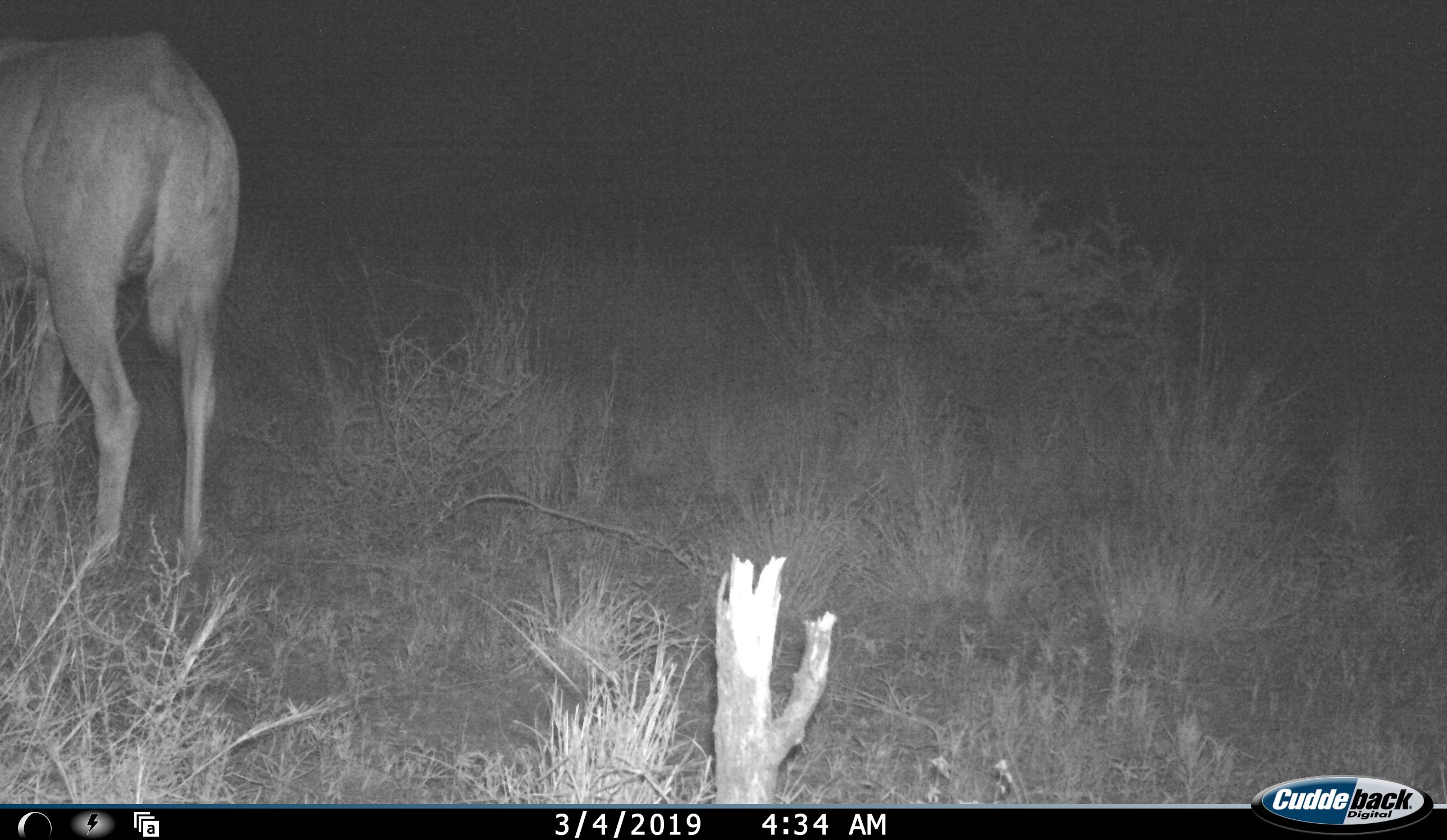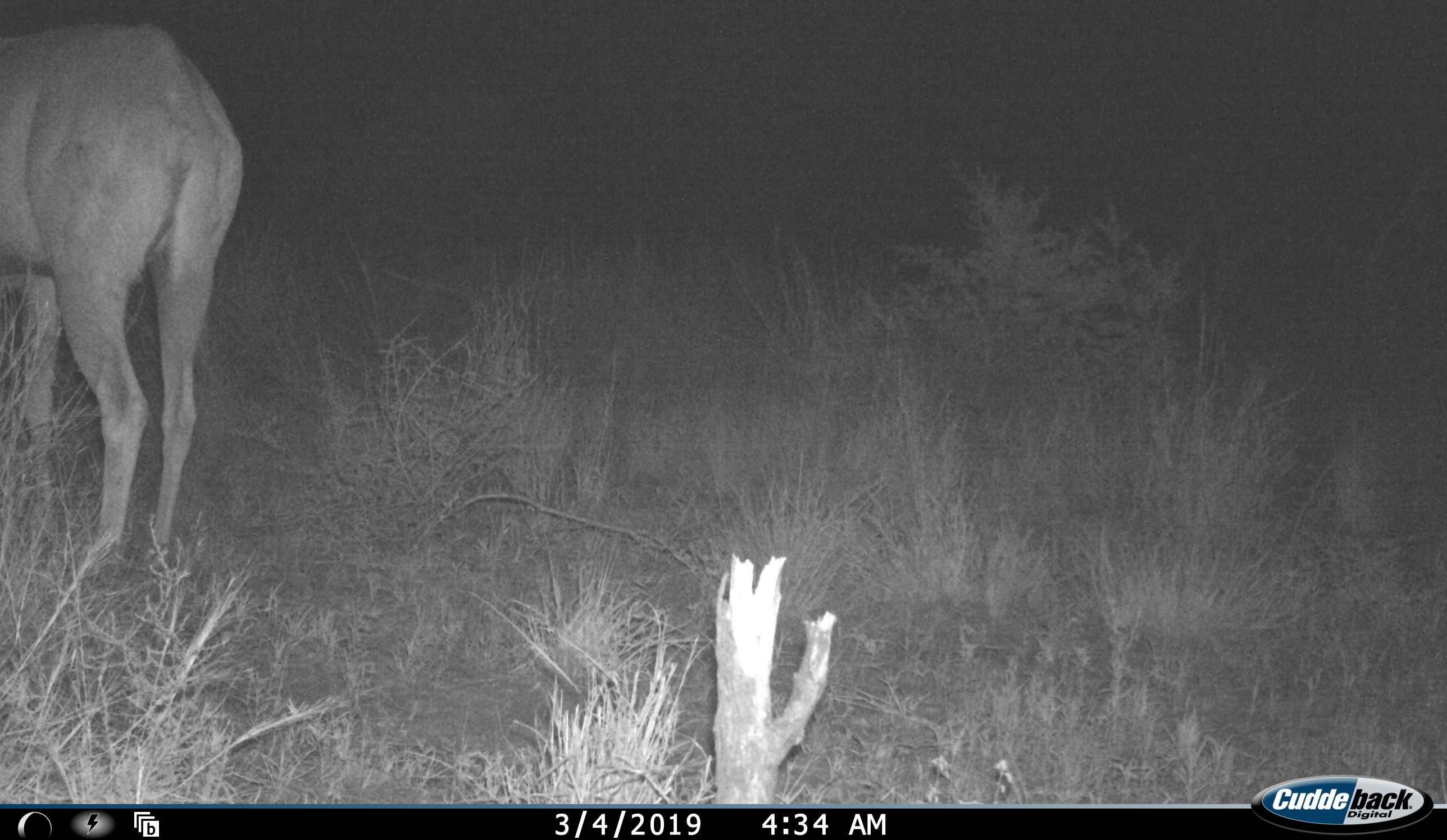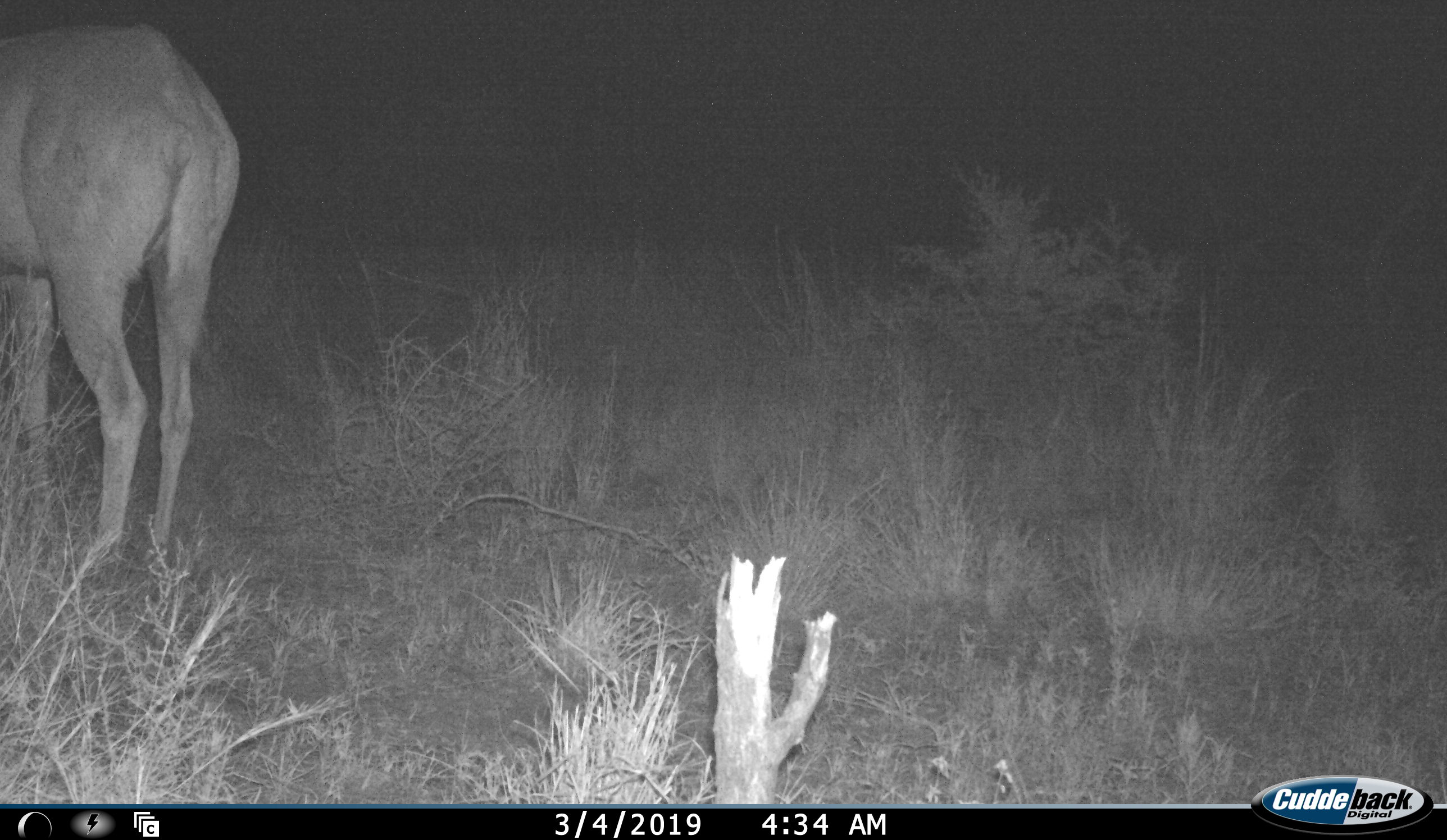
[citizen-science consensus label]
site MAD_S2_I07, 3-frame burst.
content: unidentified animal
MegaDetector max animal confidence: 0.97